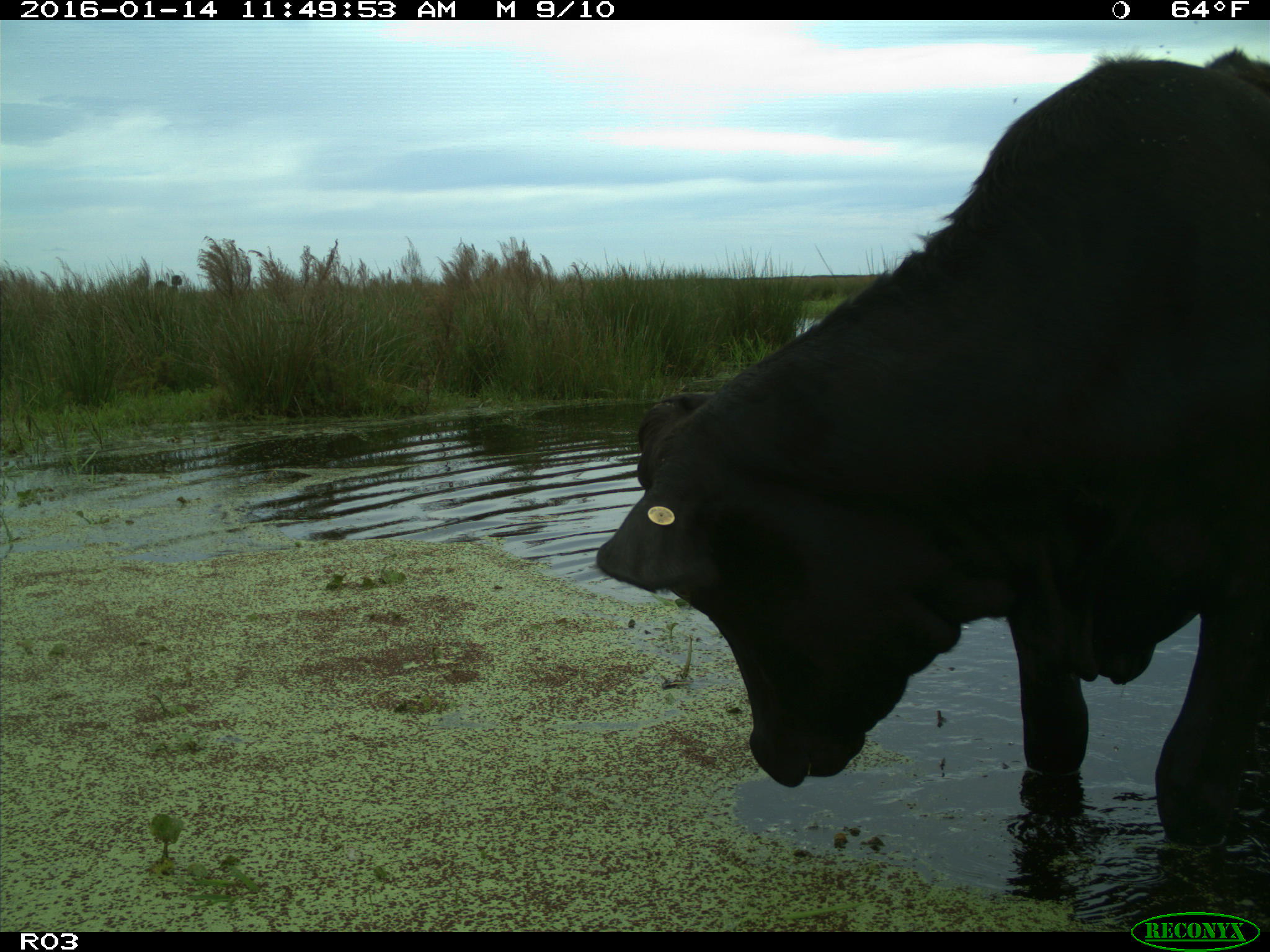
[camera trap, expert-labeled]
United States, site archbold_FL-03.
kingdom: Animalia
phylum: Chordata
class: Mammalia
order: Artiodactyla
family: Bovidae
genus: Bos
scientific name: Bos taurus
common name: domestic cow